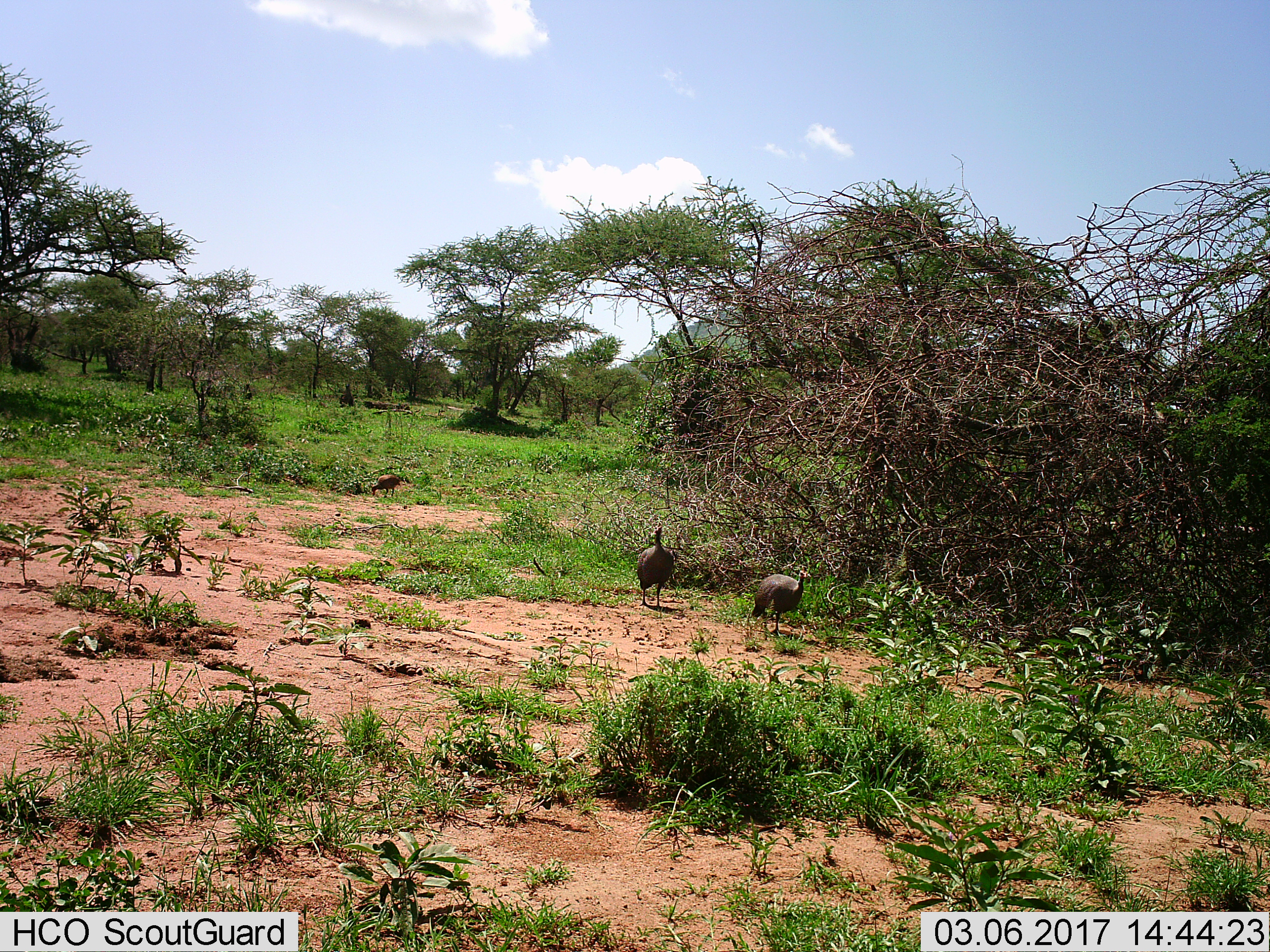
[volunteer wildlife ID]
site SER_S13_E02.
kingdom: Animalia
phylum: Chordata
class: Aves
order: Galliformes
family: Numididae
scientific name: Numididae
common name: guineafowl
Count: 3.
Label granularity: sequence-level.